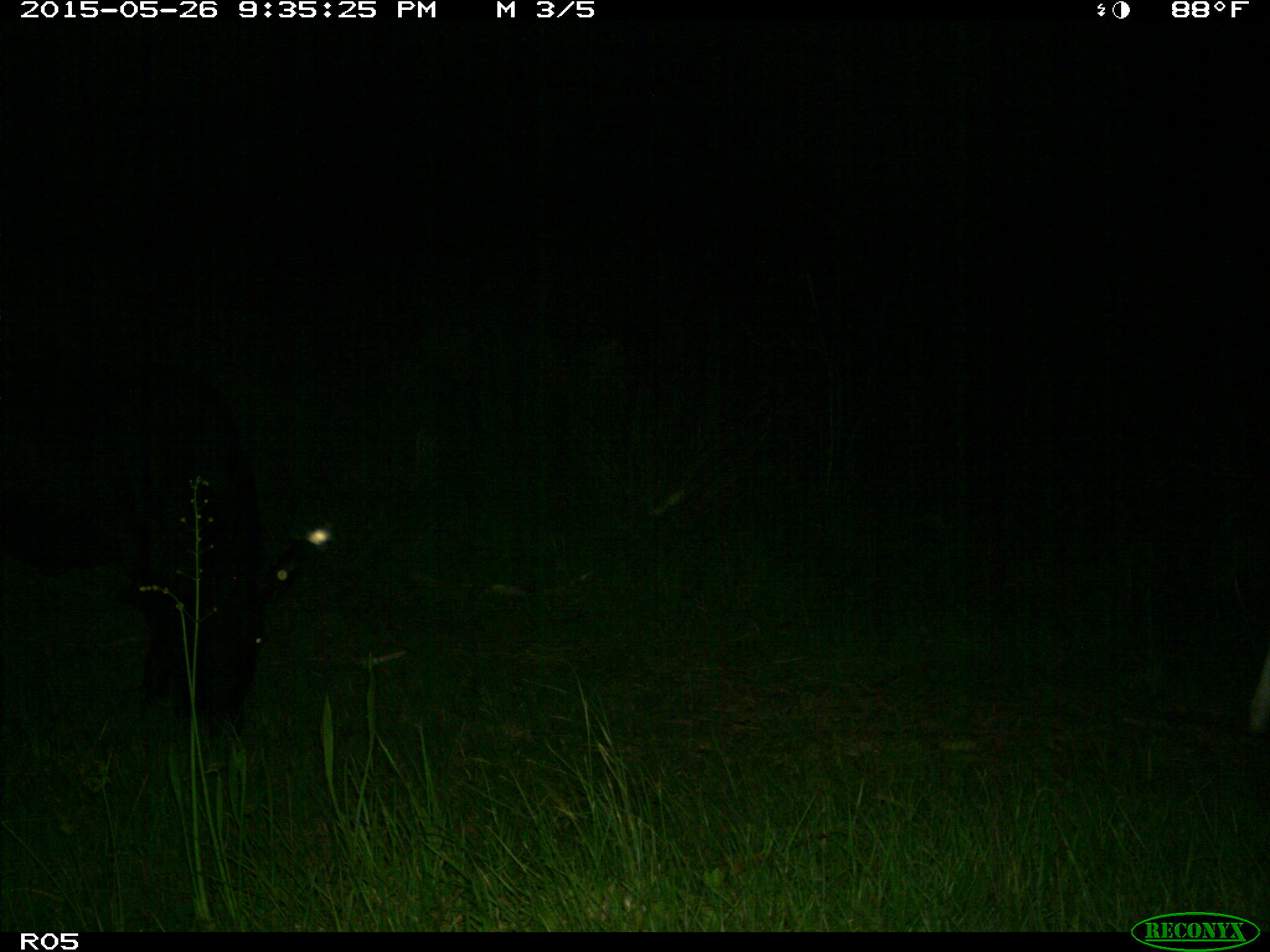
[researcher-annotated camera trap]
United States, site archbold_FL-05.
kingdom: Animalia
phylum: Chordata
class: Mammalia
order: Artiodactyla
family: Bovidae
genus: Bos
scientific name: Bos taurus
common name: domestic cow